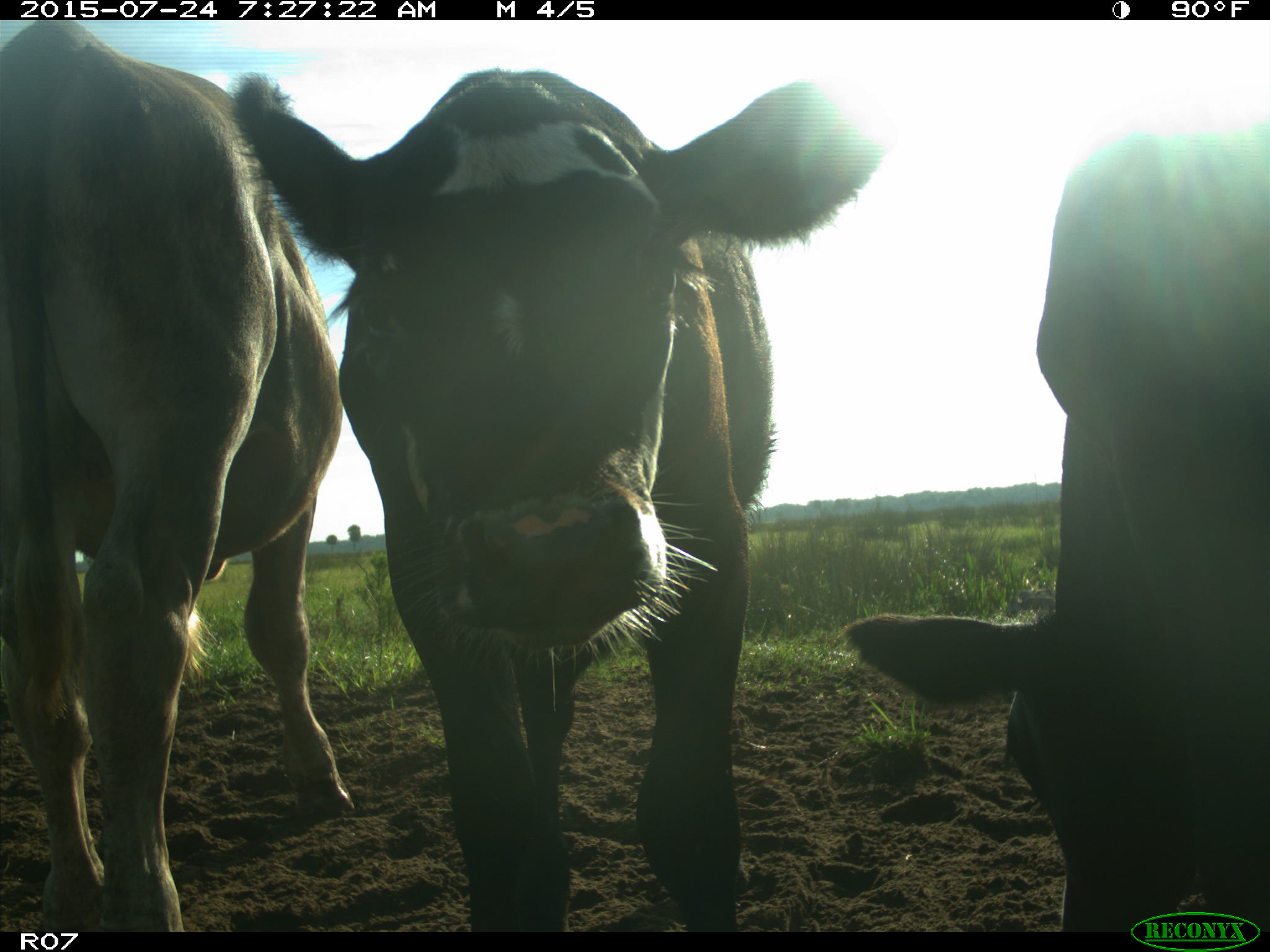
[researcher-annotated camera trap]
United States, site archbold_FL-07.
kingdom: Animalia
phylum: Chordata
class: Mammalia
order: Artiodactyla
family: Bovidae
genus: Bos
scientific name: Bos taurus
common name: domestic cow